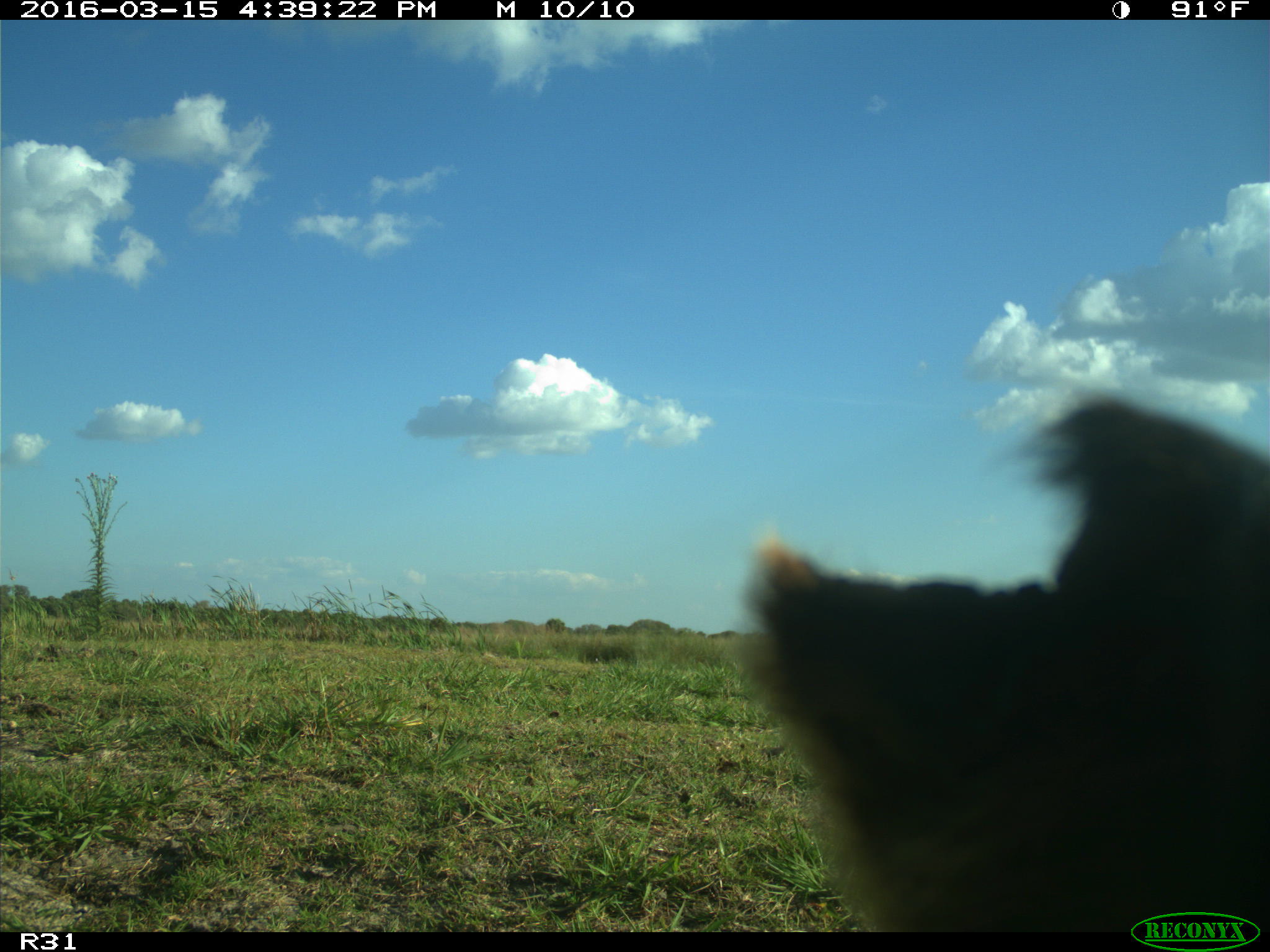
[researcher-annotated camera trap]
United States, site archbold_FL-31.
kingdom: Animalia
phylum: Chordata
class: Mammalia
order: Artiodactyla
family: Bovidae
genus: Bos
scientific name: Bos taurus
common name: domestic cow